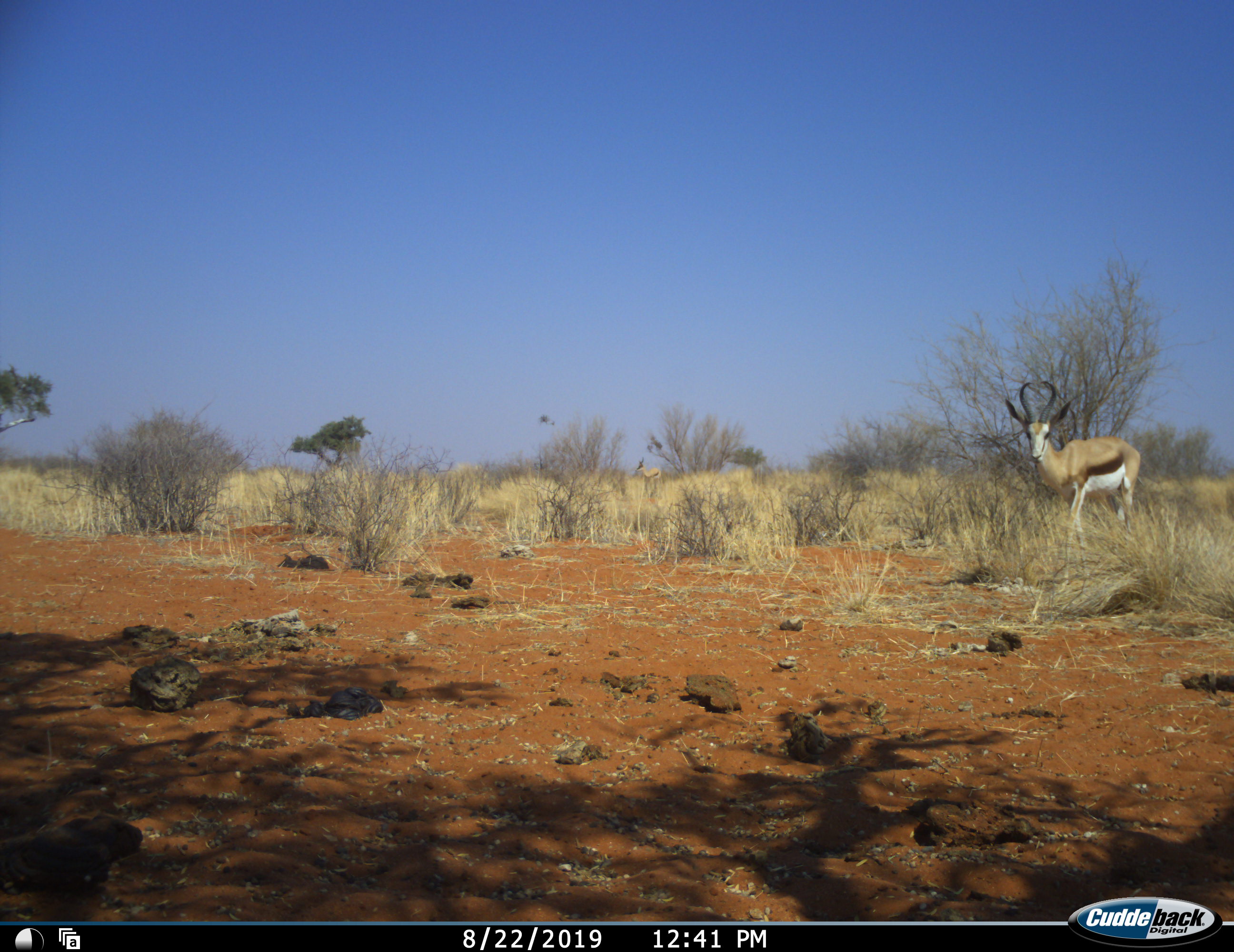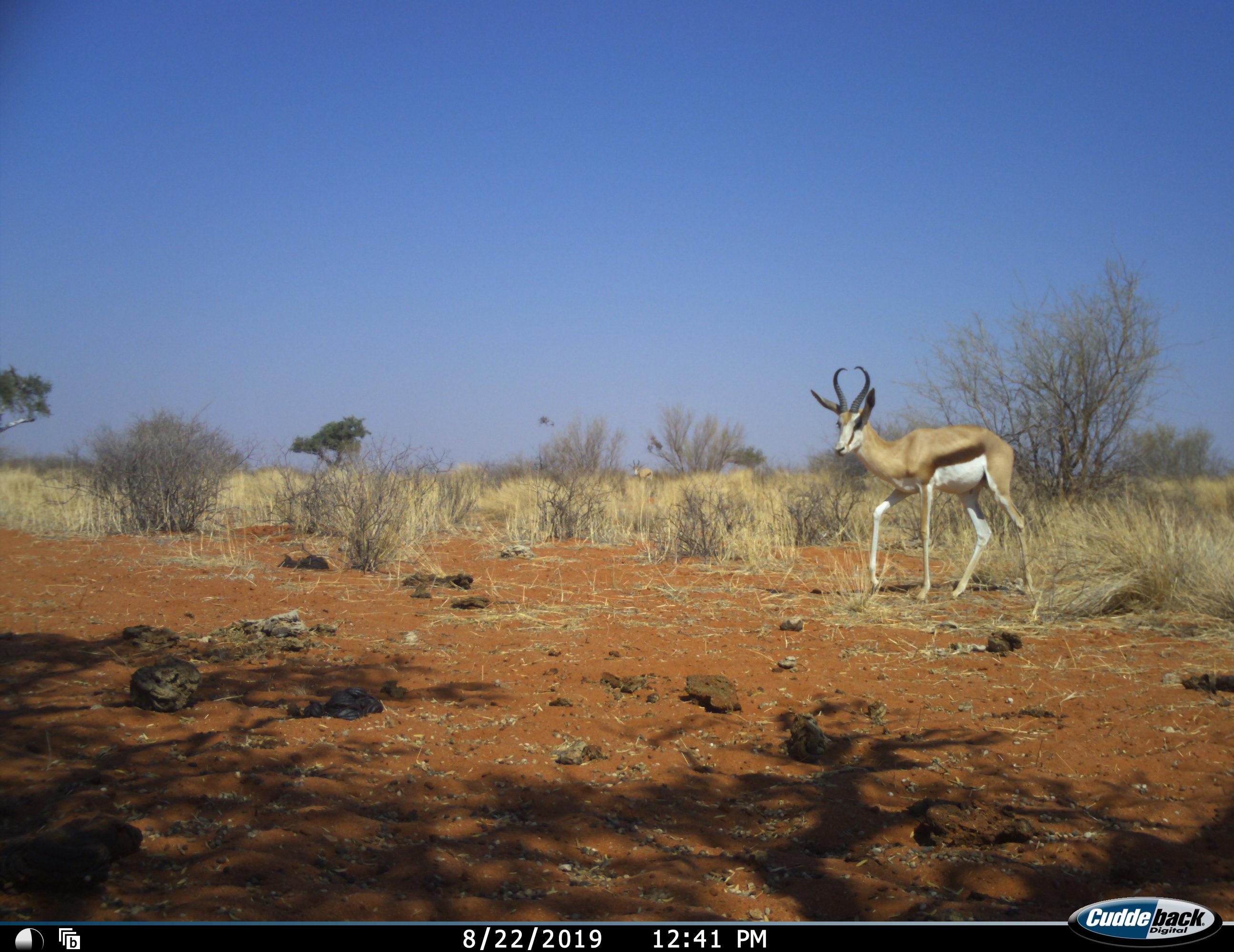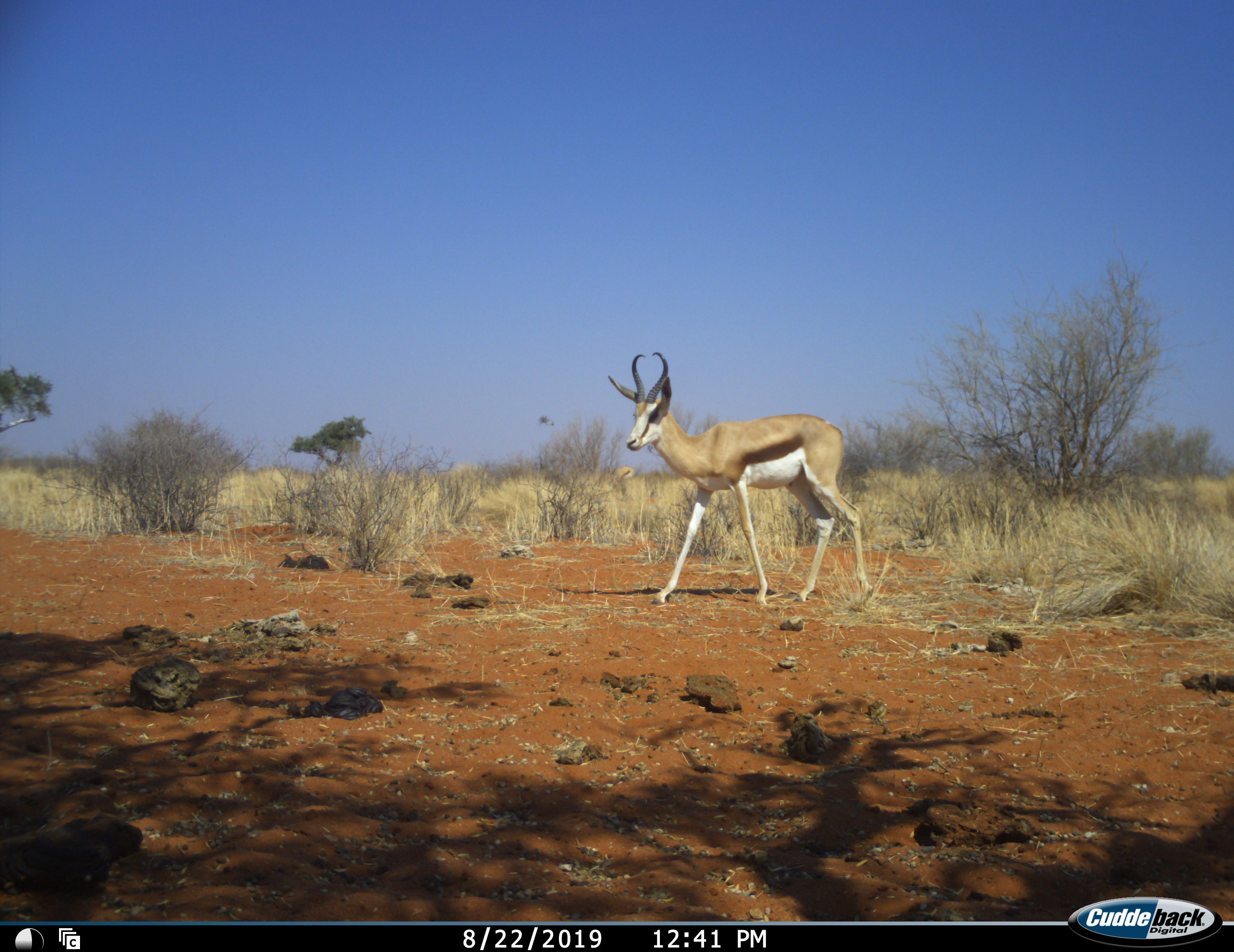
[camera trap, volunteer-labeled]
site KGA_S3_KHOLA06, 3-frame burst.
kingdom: Animalia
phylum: Chordata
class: Mammalia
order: Artiodactyla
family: Bovidae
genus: Antidorcas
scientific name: Antidorcas marsupialis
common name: springbok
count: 1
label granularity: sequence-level